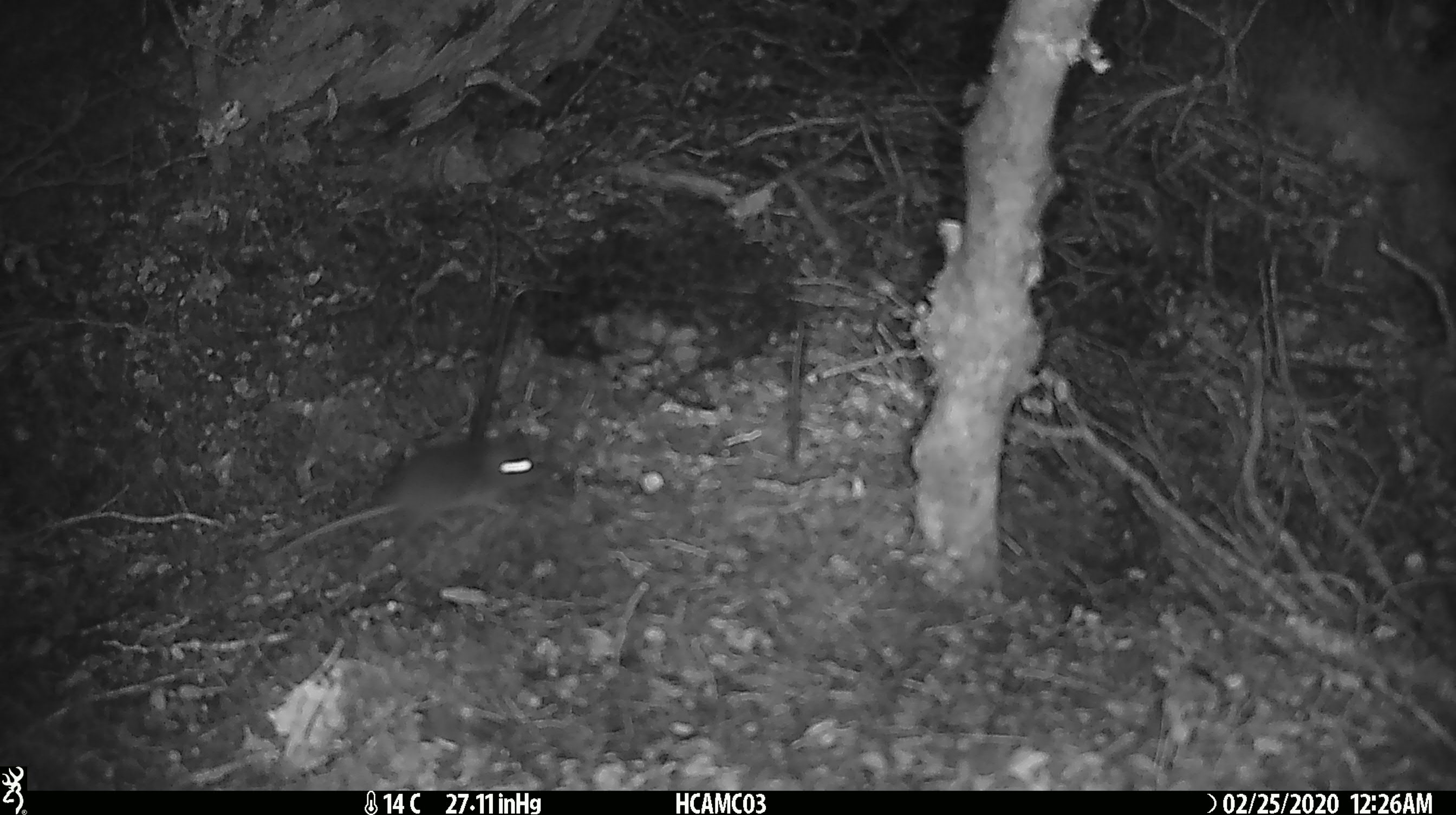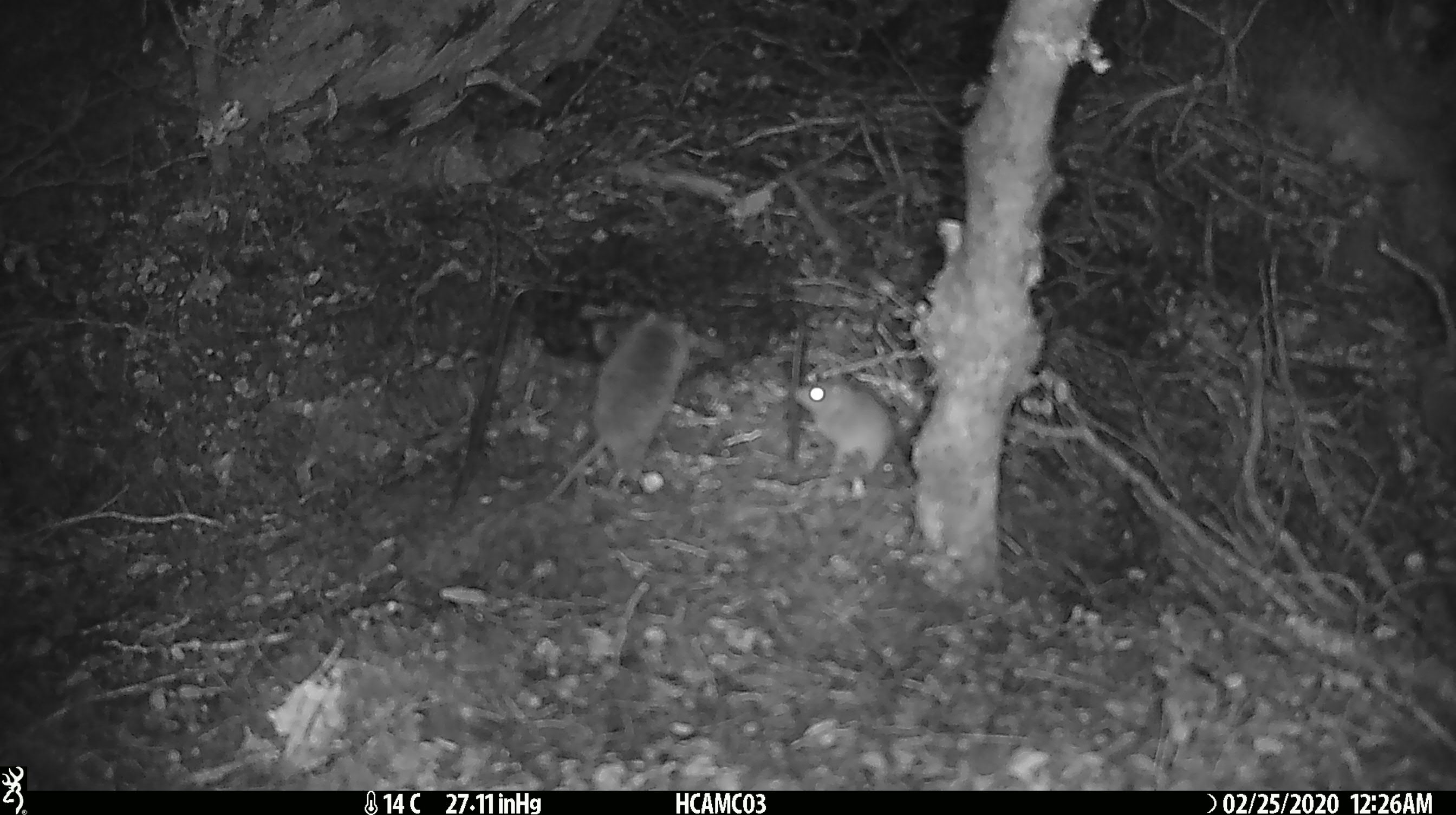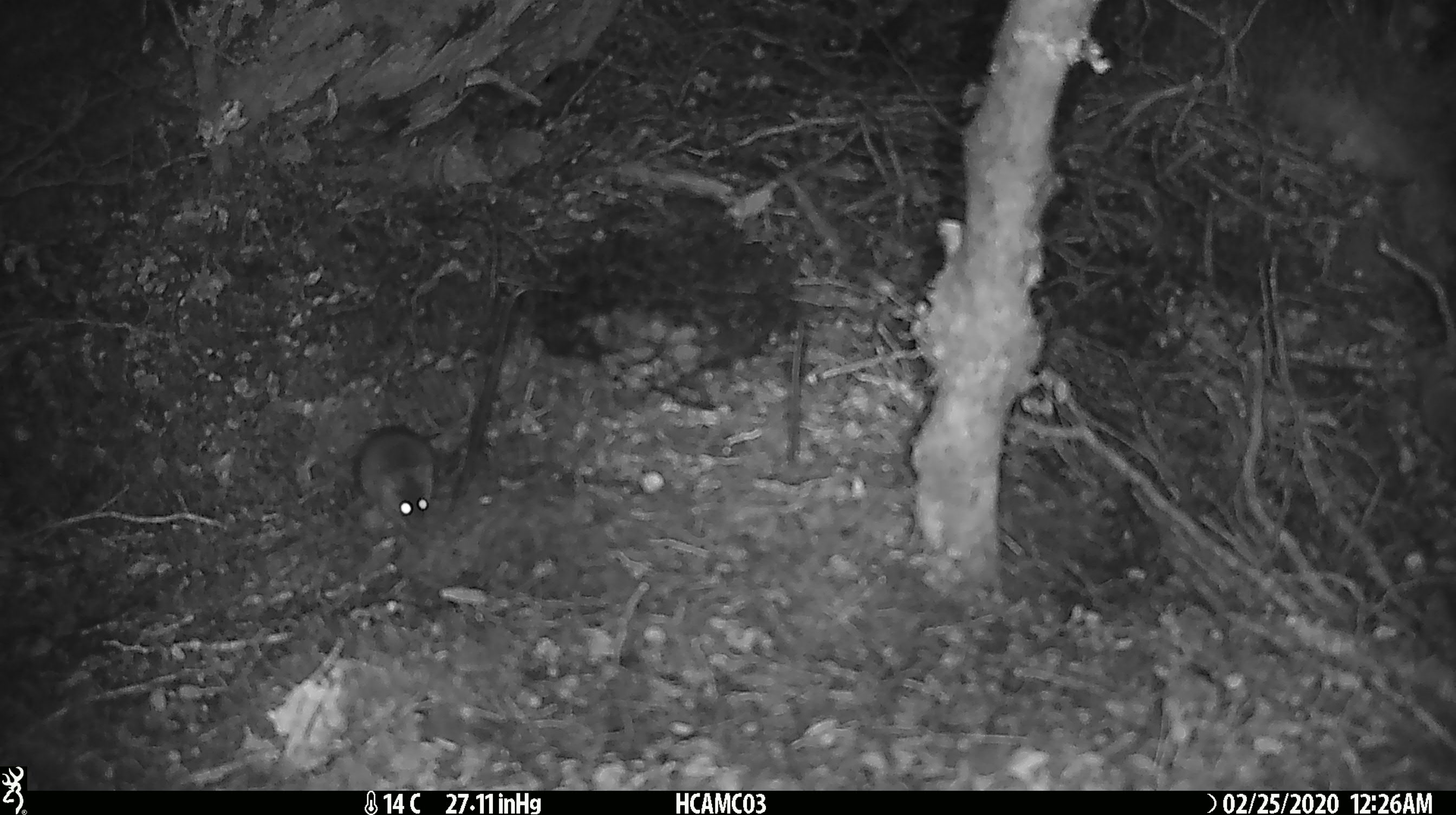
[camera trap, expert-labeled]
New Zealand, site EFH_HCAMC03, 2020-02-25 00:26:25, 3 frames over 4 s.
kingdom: Animalia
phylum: Chordata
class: Mammalia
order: Rodentia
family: Muridae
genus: Mus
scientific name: Mus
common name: mouse